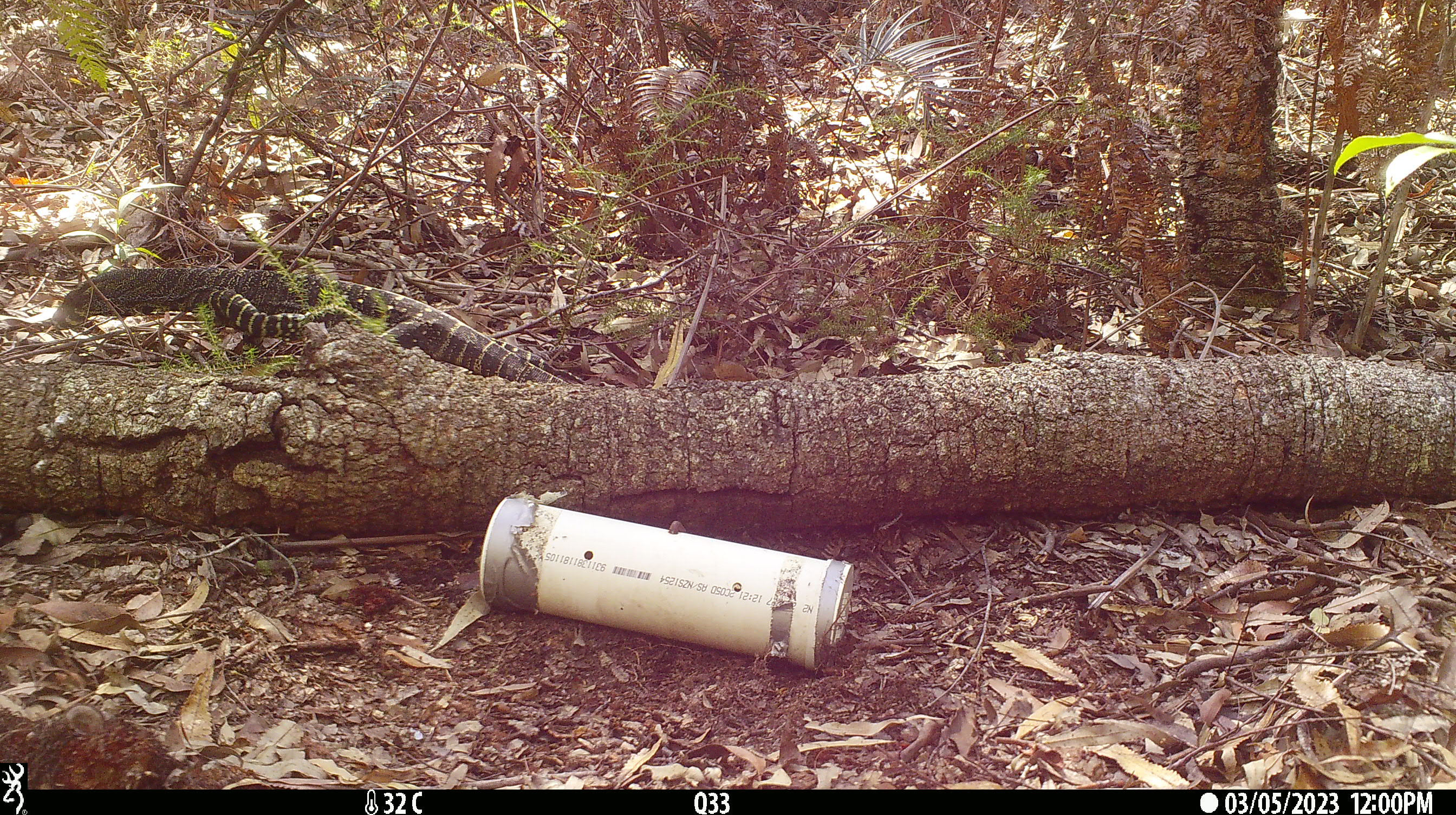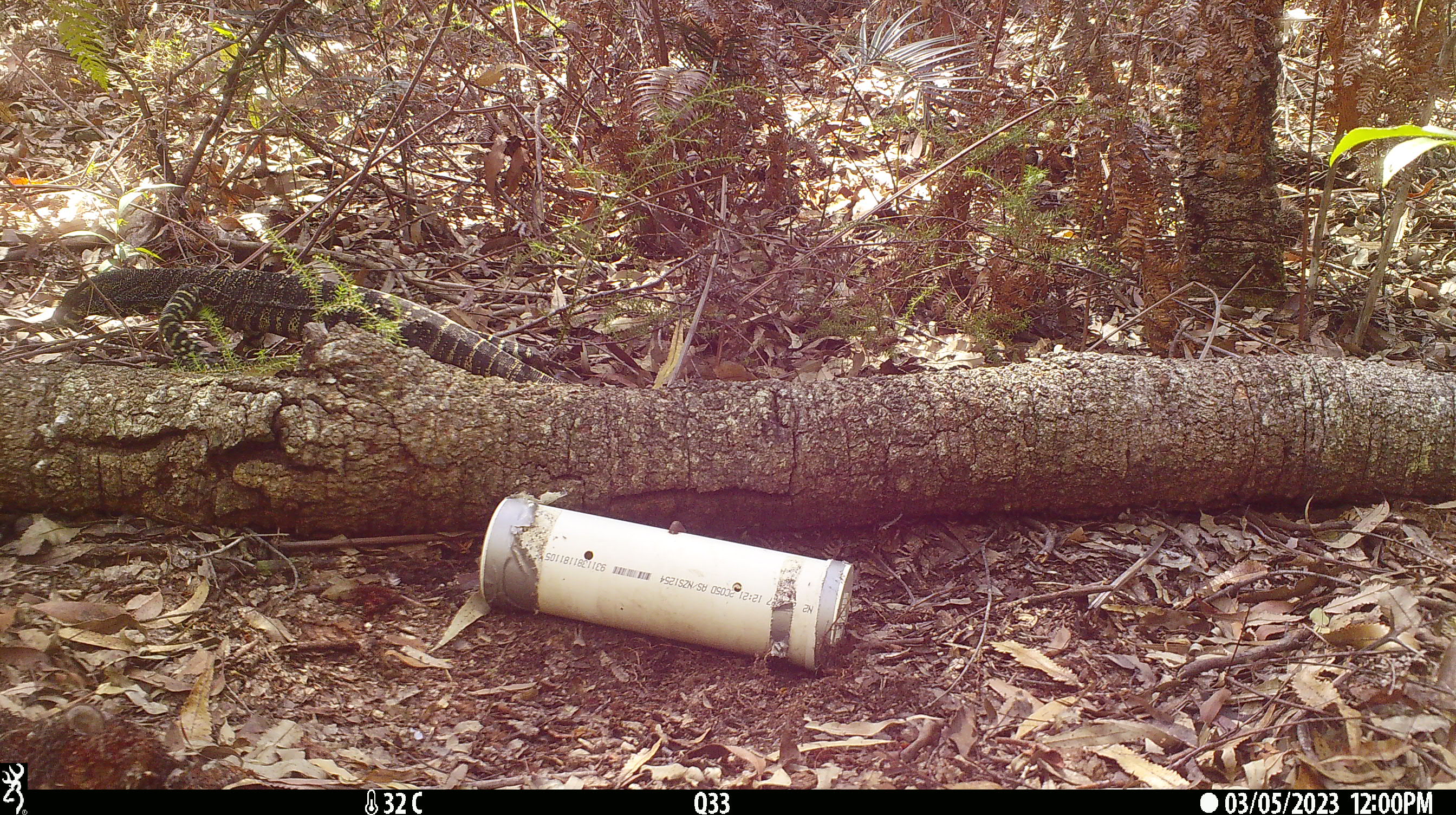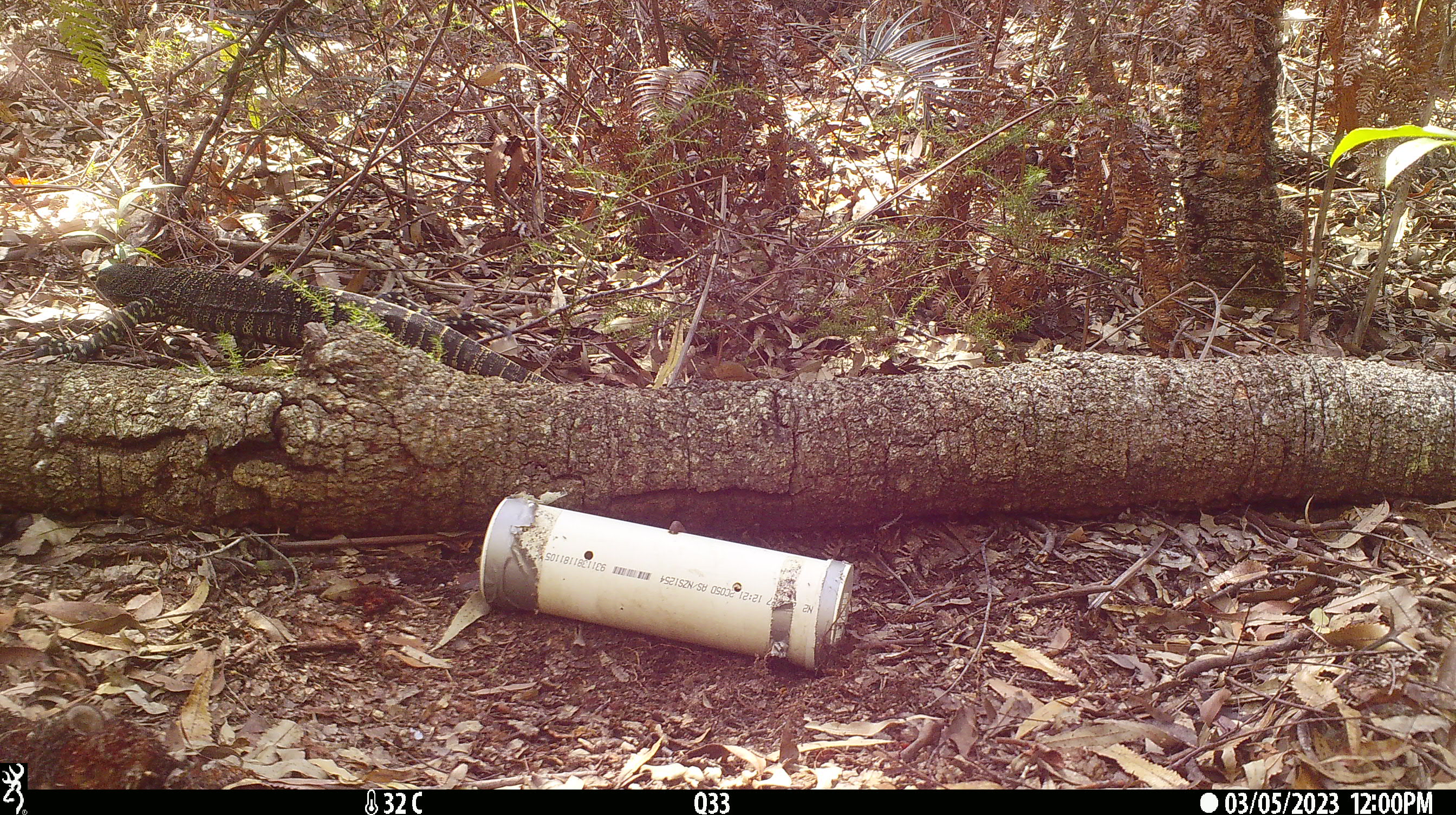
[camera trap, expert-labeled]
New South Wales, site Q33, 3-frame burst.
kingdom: Animalia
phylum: Chordata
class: Reptilia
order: Squamata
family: Varanidae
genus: Varanus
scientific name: Varanus varius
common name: lace monitor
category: goanna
Goanna (lace monitor) (Varanus varius).